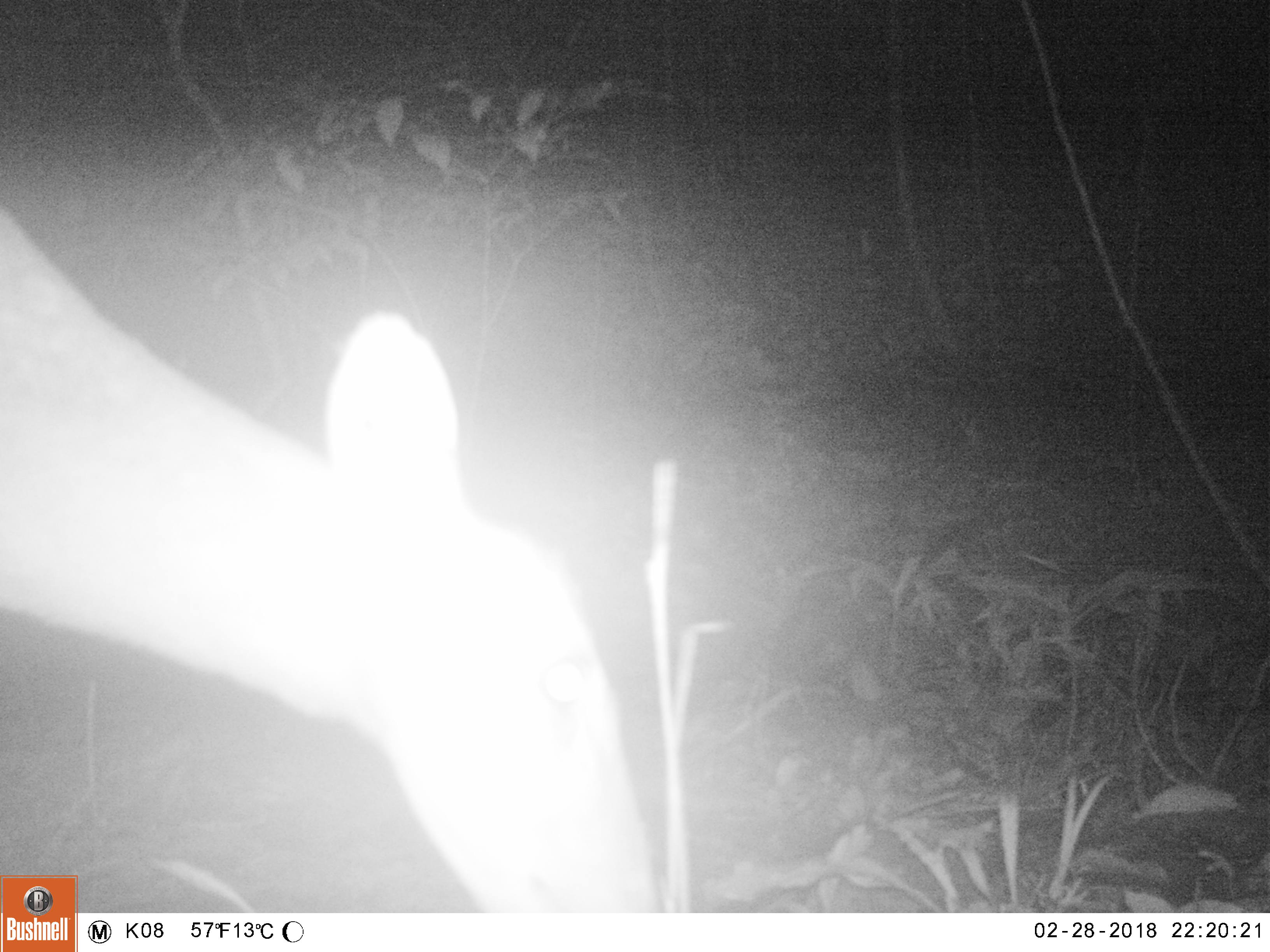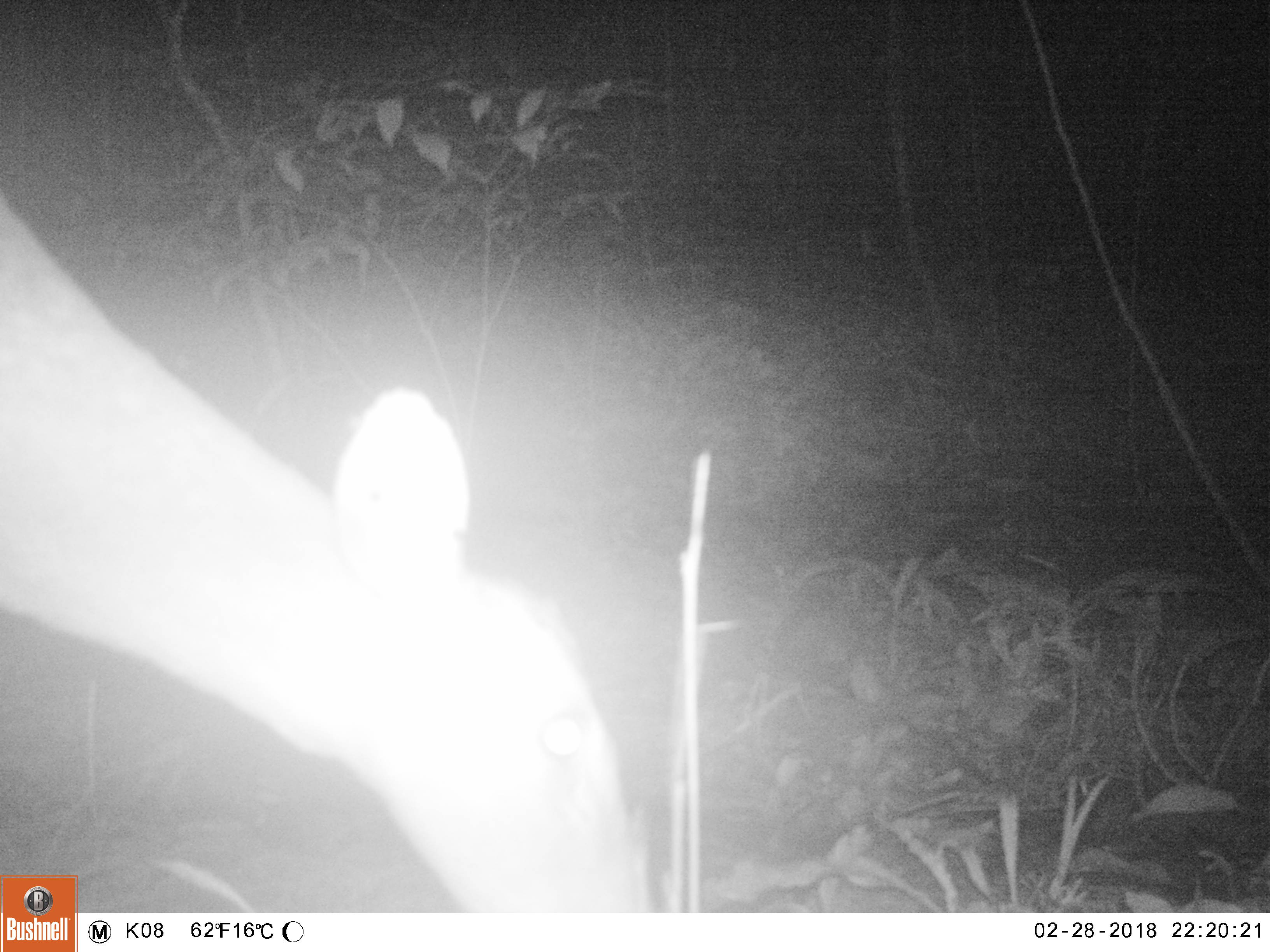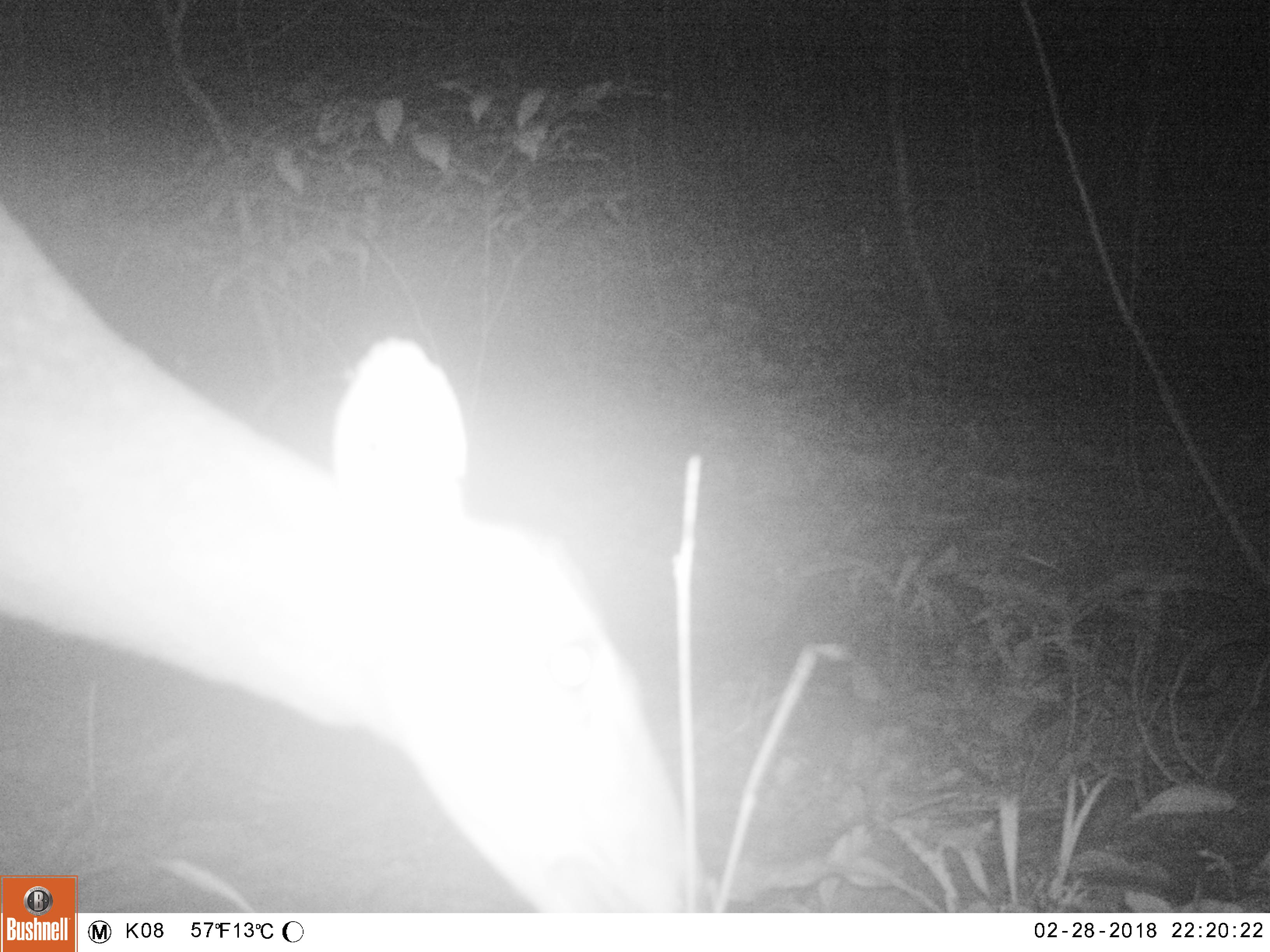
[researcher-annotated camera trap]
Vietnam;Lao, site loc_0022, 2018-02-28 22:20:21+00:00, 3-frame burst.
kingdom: Animalia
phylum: Chordata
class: Mammalia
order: Artiodactyla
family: Cervidae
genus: Muntiacus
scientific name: Muntiacus vuquangensis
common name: large-antlered muntjac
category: large antlered muntjac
Large antlered muntjac (large-antlered muntjac) (Muntiacus vuquangensis). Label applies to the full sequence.